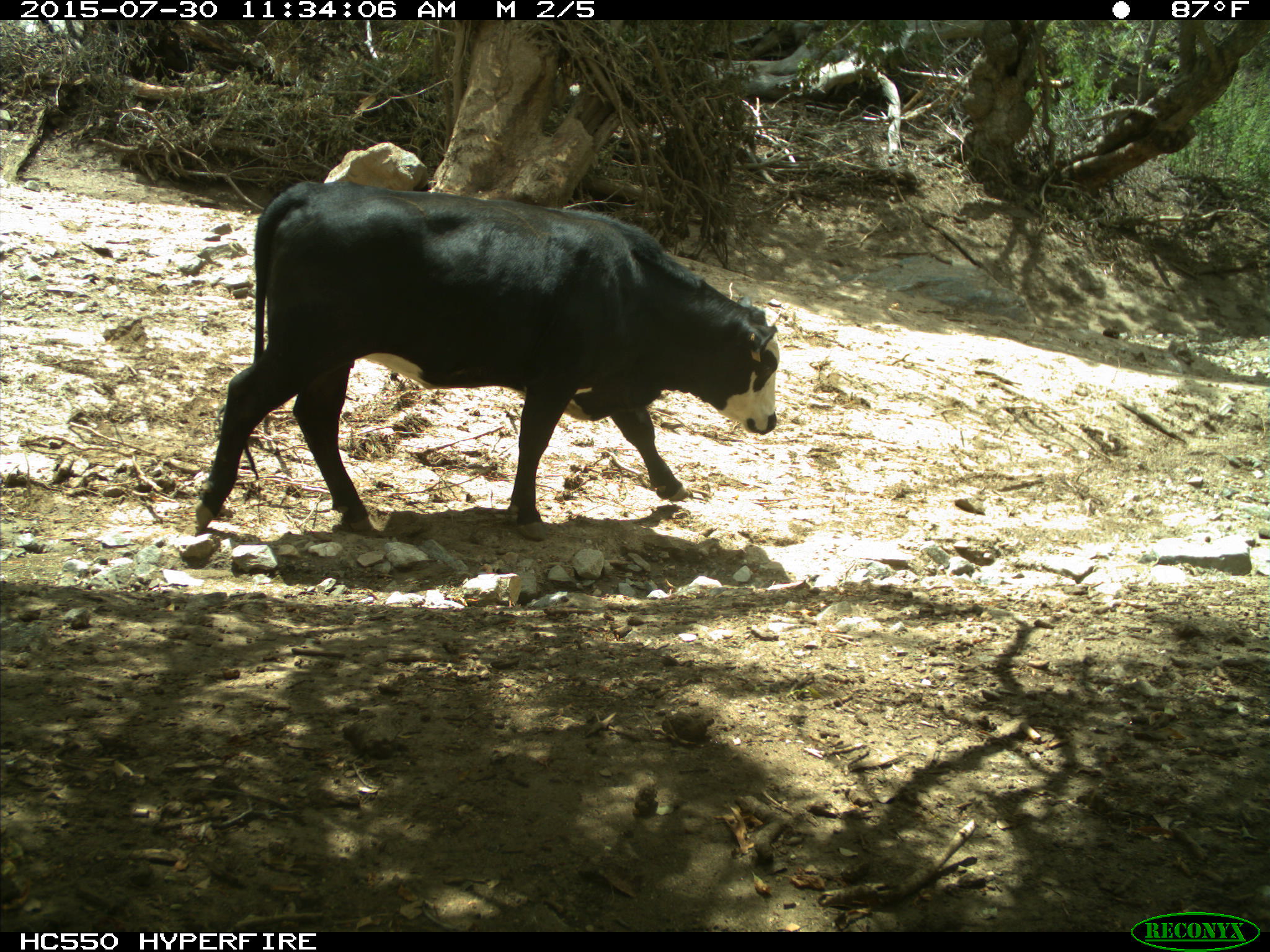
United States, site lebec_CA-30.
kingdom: Animalia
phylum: Chordata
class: Mammalia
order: Artiodactyla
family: Bovidae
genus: Bos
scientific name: Bos taurus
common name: domestic cow